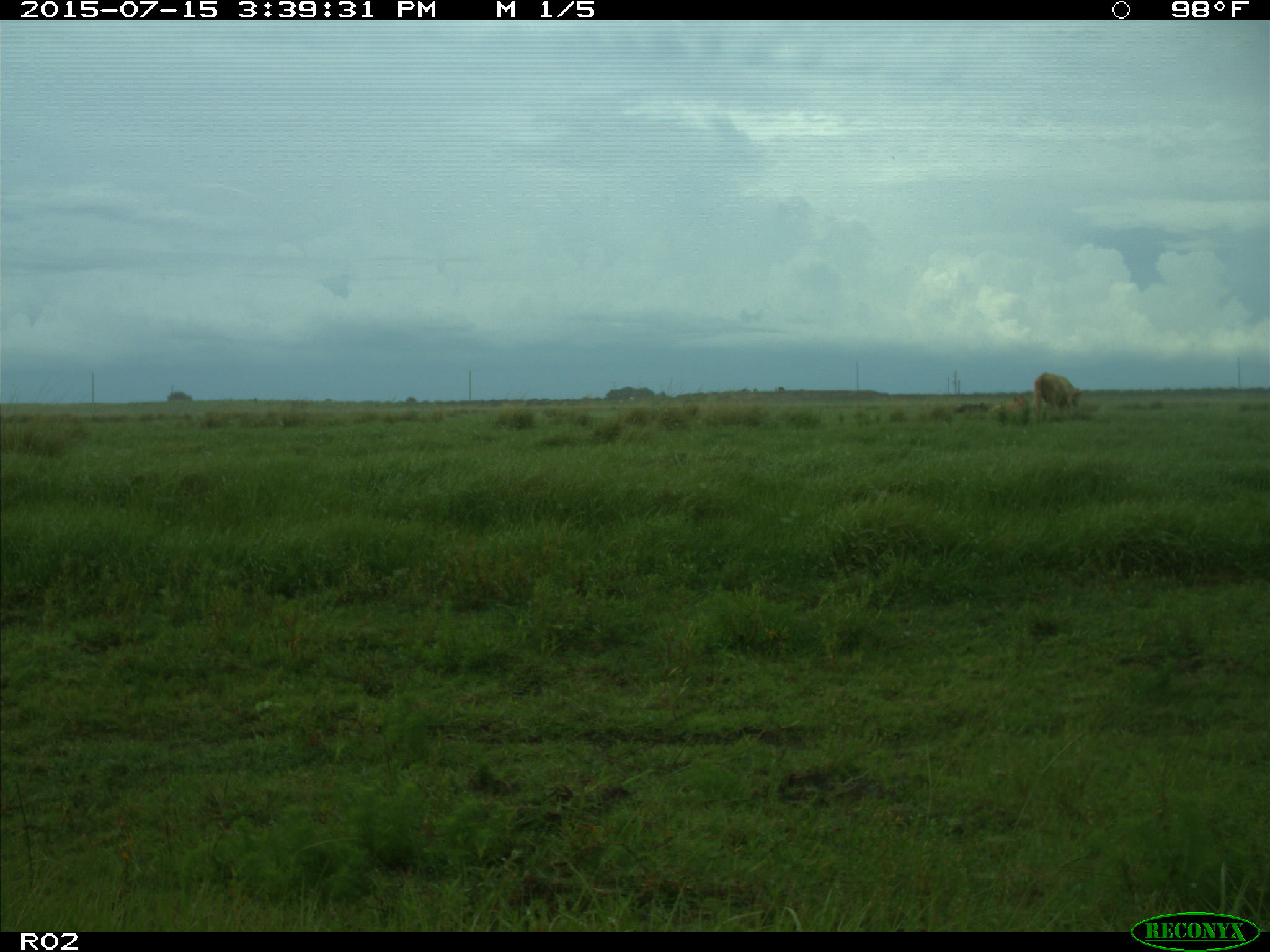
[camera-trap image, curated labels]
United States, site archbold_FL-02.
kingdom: Animalia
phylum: Chordata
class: Mammalia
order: Artiodactyla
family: Bovidae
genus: Bos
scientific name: Bos taurus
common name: domestic cow